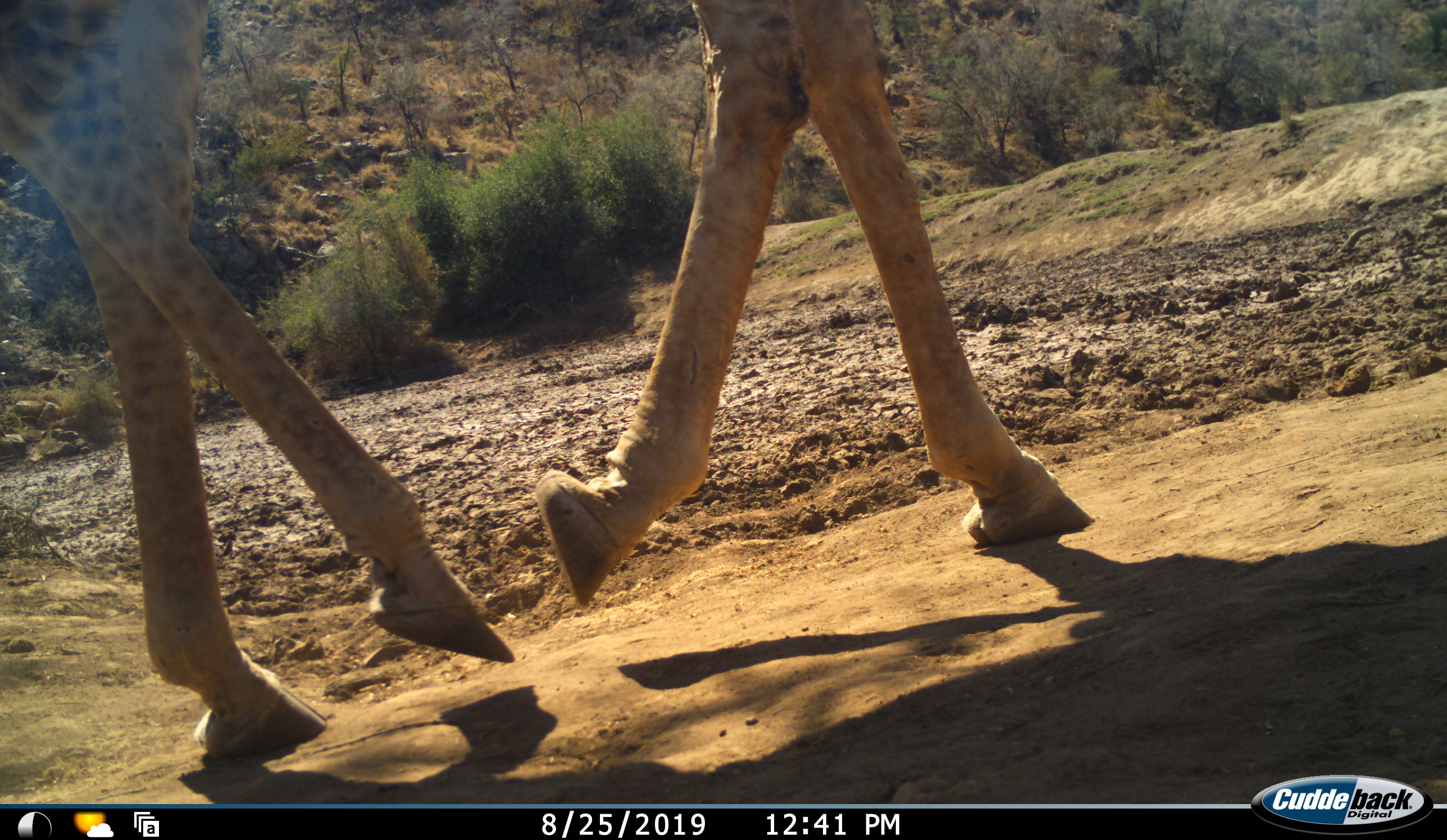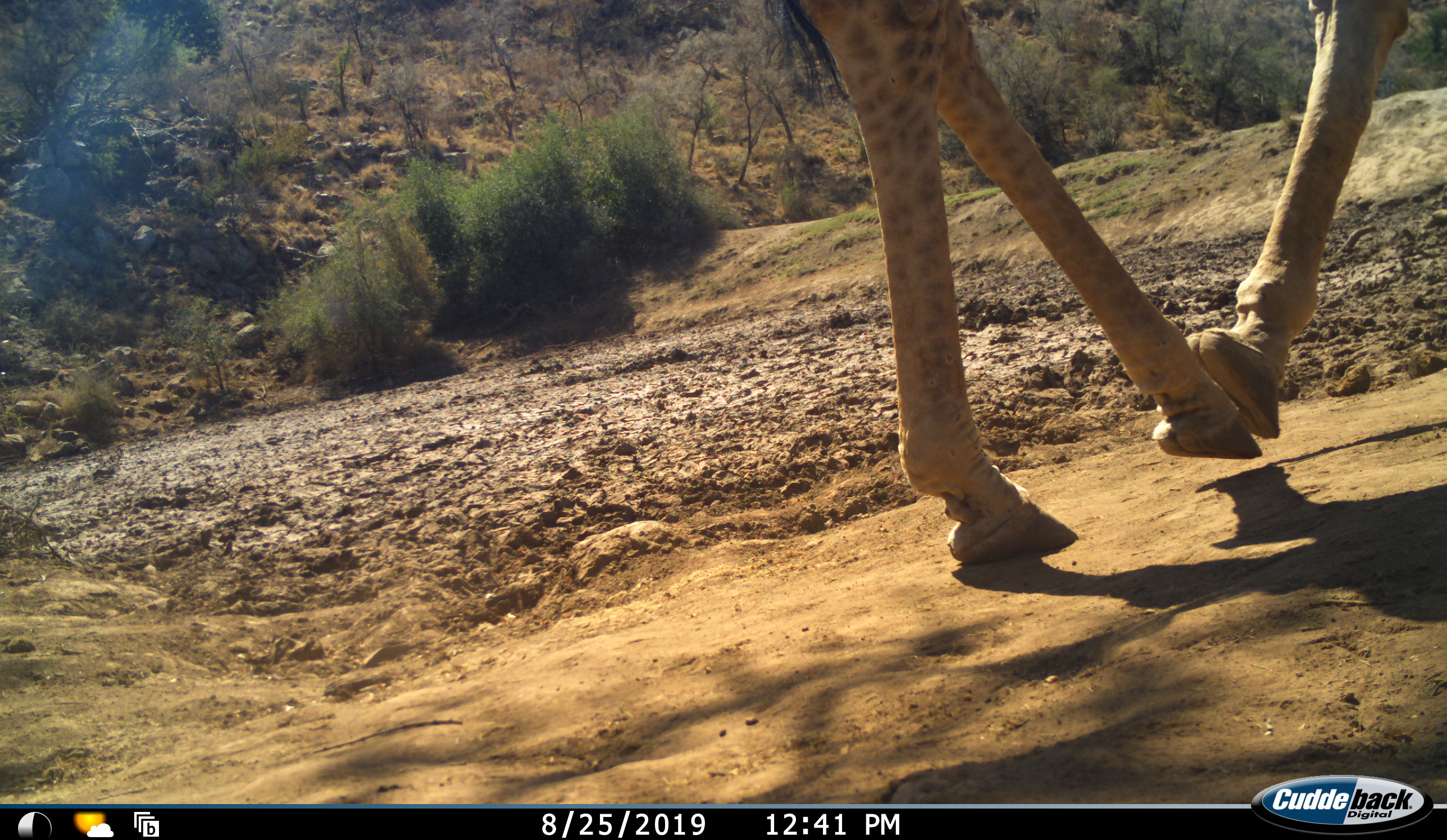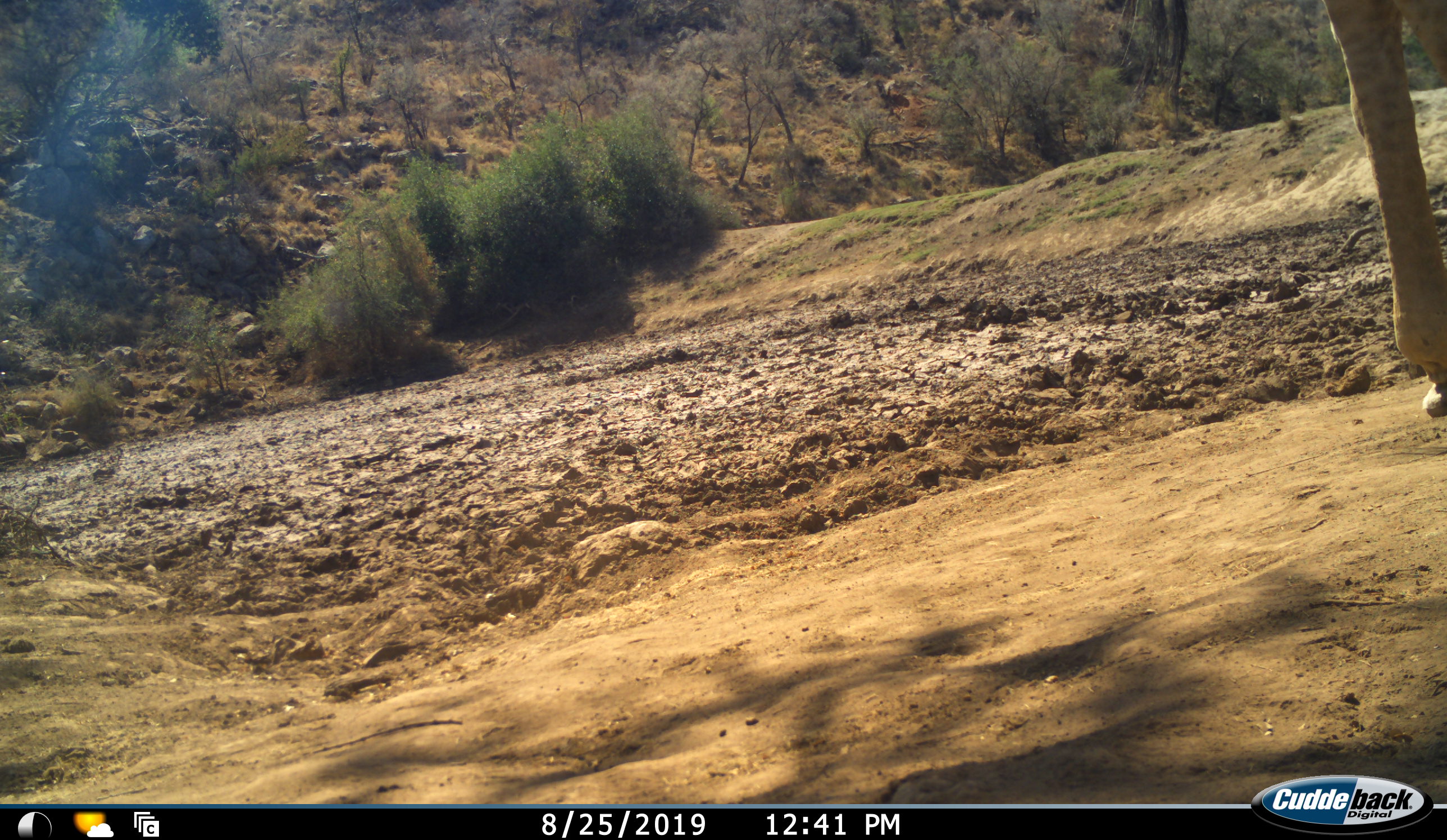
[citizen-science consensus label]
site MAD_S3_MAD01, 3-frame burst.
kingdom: Animalia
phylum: Chordata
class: Mammalia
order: Artiodactyla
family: Giraffidae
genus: Giraffa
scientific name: Giraffa camelopardalis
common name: giraffe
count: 1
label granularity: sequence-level